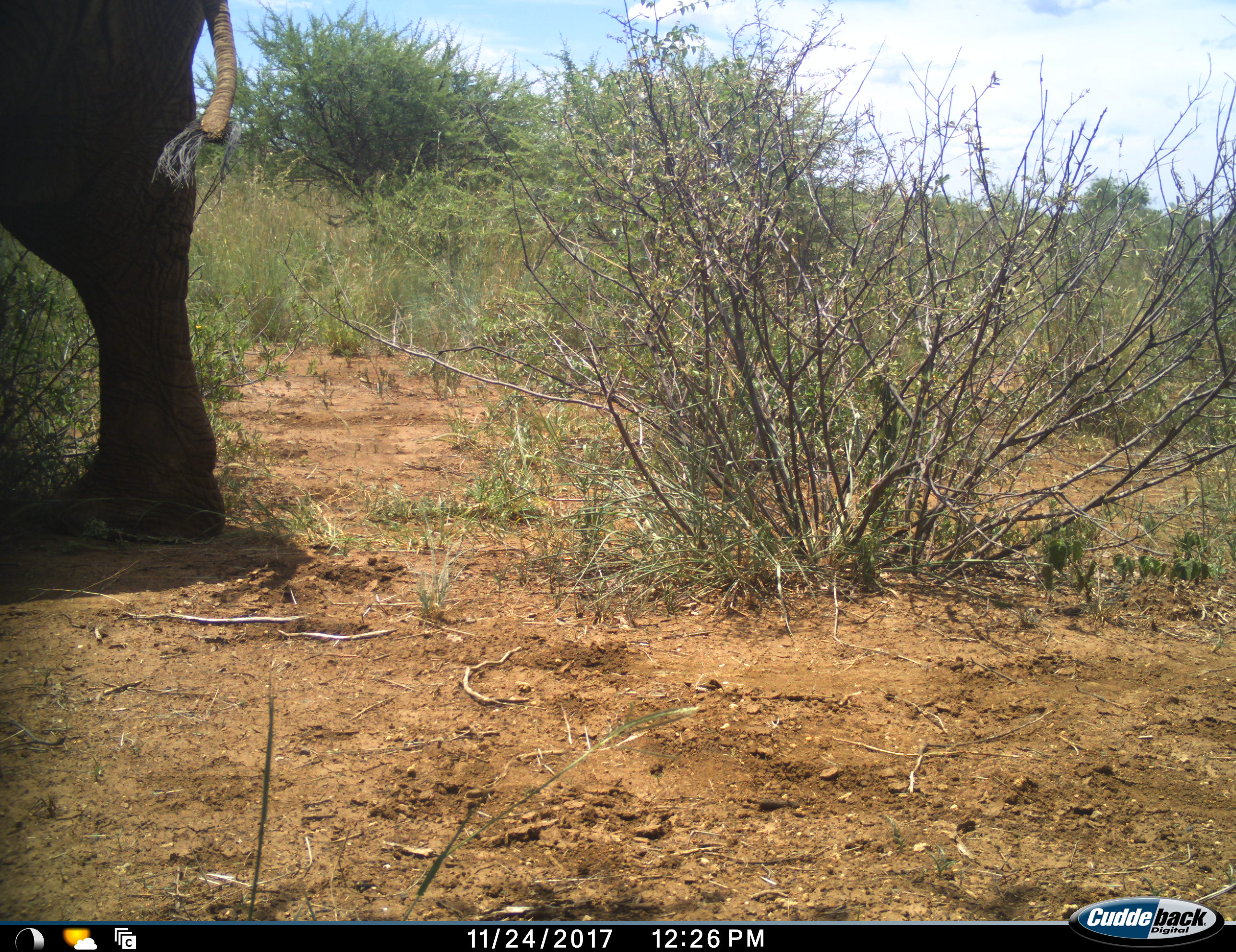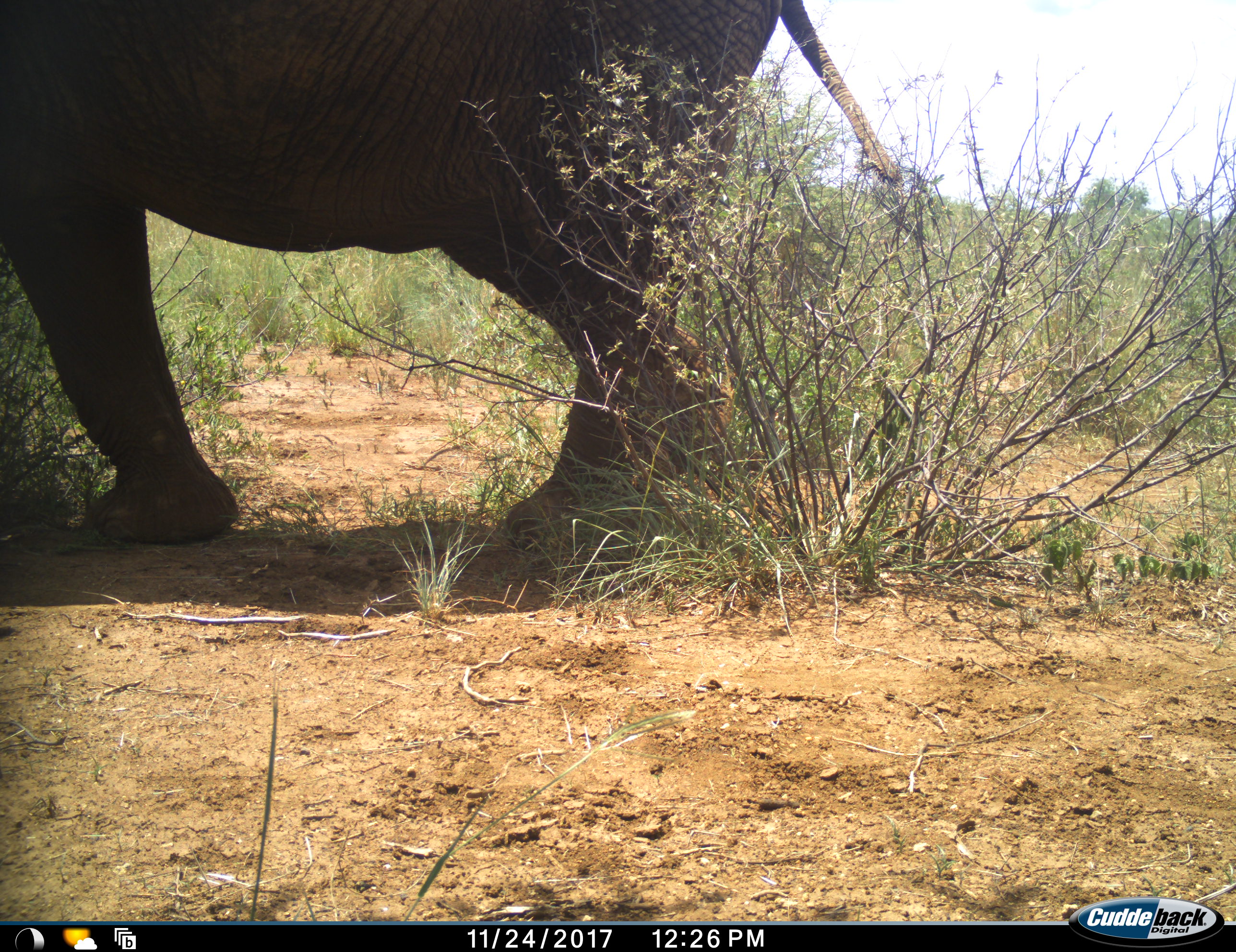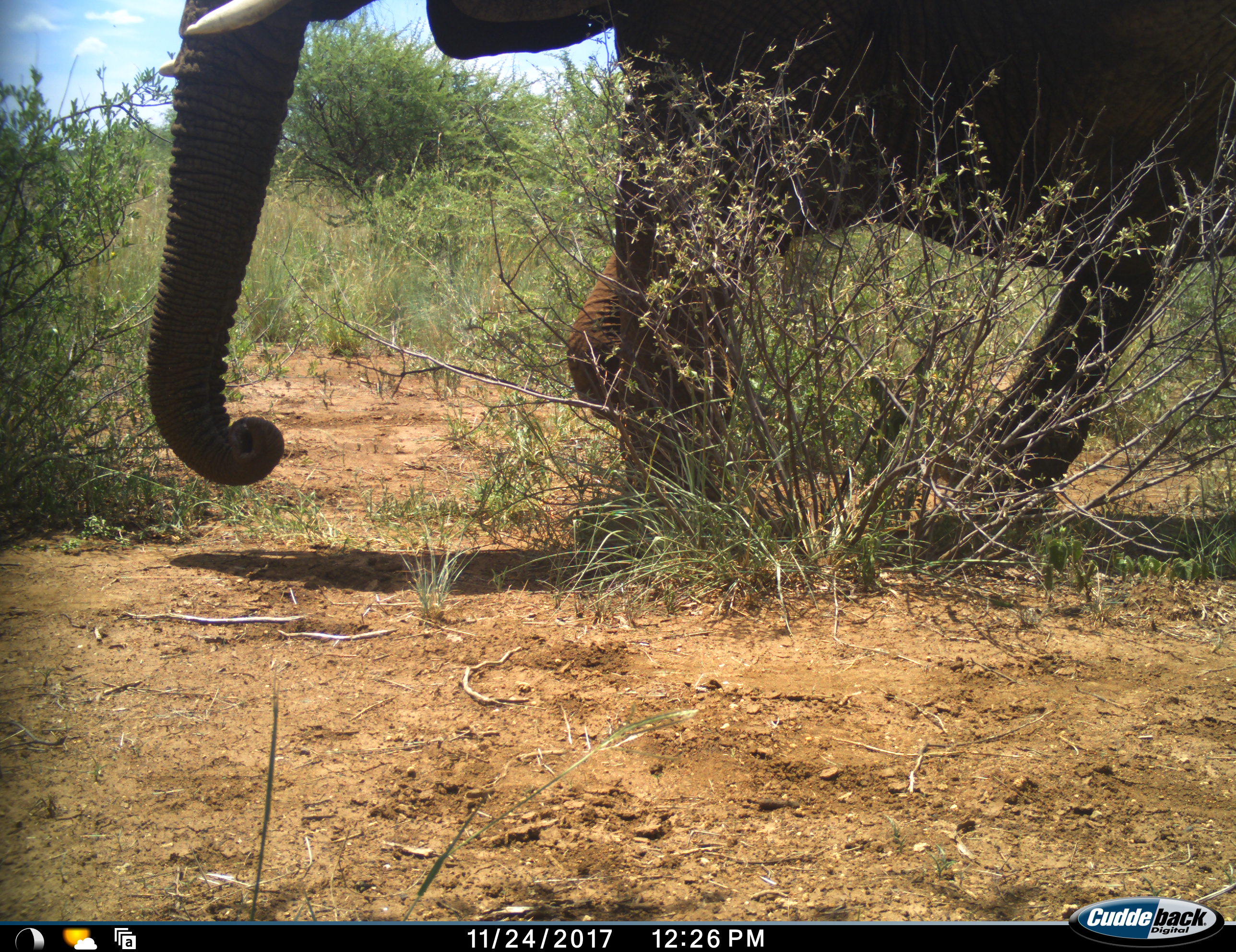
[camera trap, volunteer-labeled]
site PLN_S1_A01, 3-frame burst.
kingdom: Animalia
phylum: Chordata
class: Mammalia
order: Proboscidea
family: Elephantidae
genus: Loxodonta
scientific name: Loxodonta africana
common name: african bush elephant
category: elephant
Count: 1.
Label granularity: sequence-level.